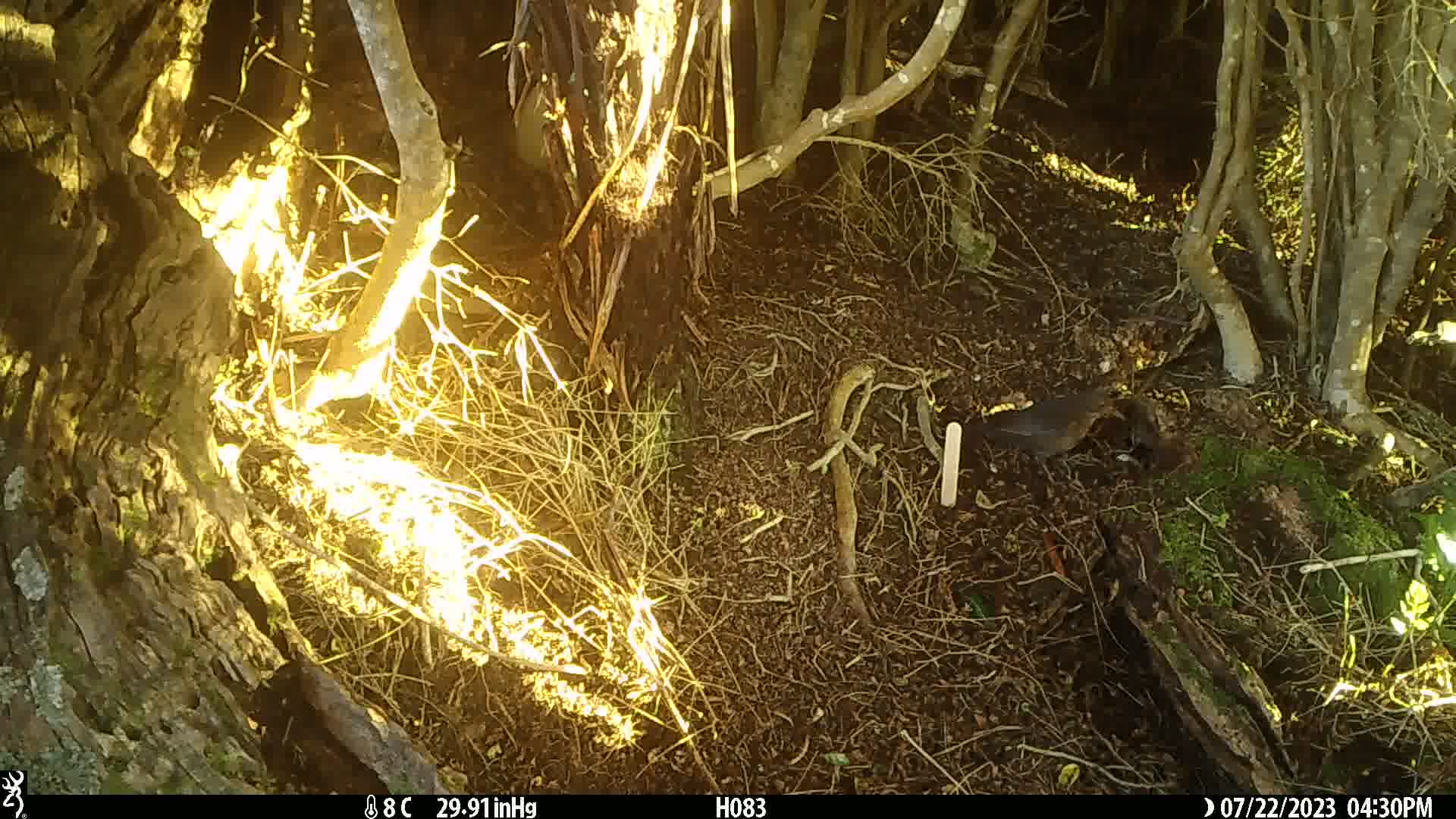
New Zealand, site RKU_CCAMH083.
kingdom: Animalia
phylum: Chordata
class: Aves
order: Passeriformes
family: Turdidae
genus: Turdus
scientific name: Turdus merula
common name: eurasian blackbird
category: blackbird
Blackbird (eurasian blackbird) (Turdus merula).